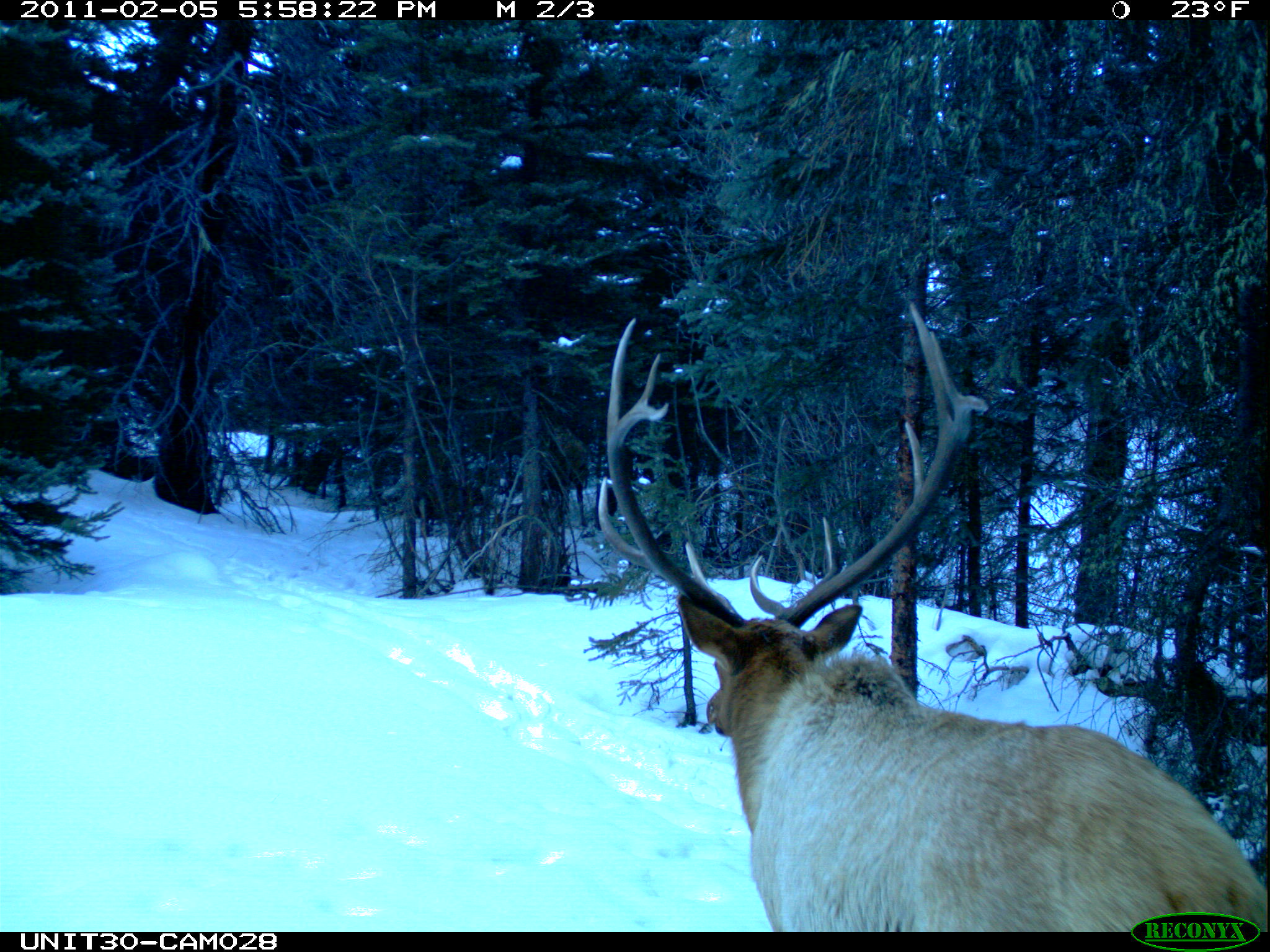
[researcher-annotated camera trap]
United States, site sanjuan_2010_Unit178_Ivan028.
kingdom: Animalia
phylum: Chordata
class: Mammalia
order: Artiodactyla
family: Cervidae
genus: Cervus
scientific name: Cervus elaphus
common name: red deer